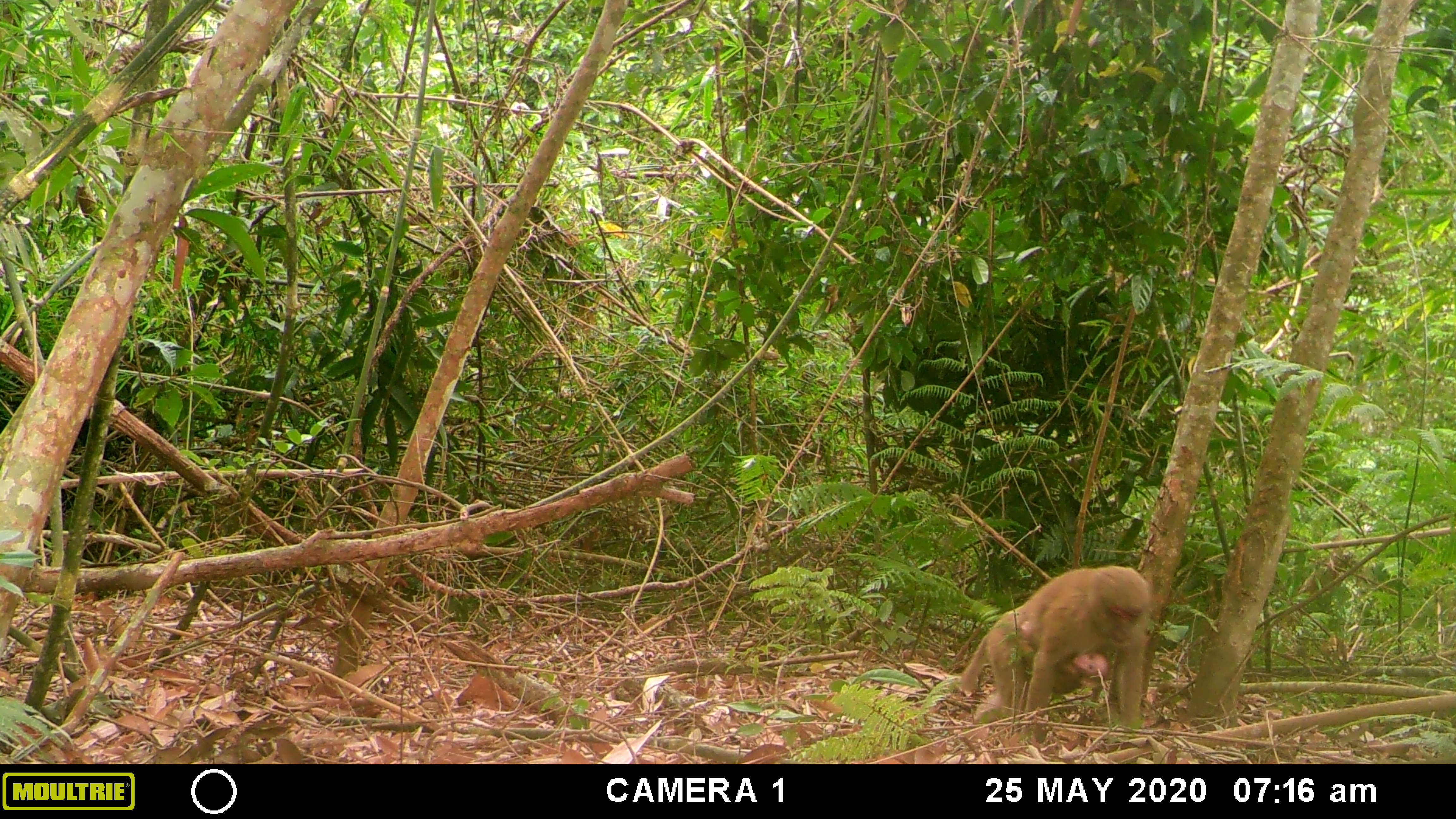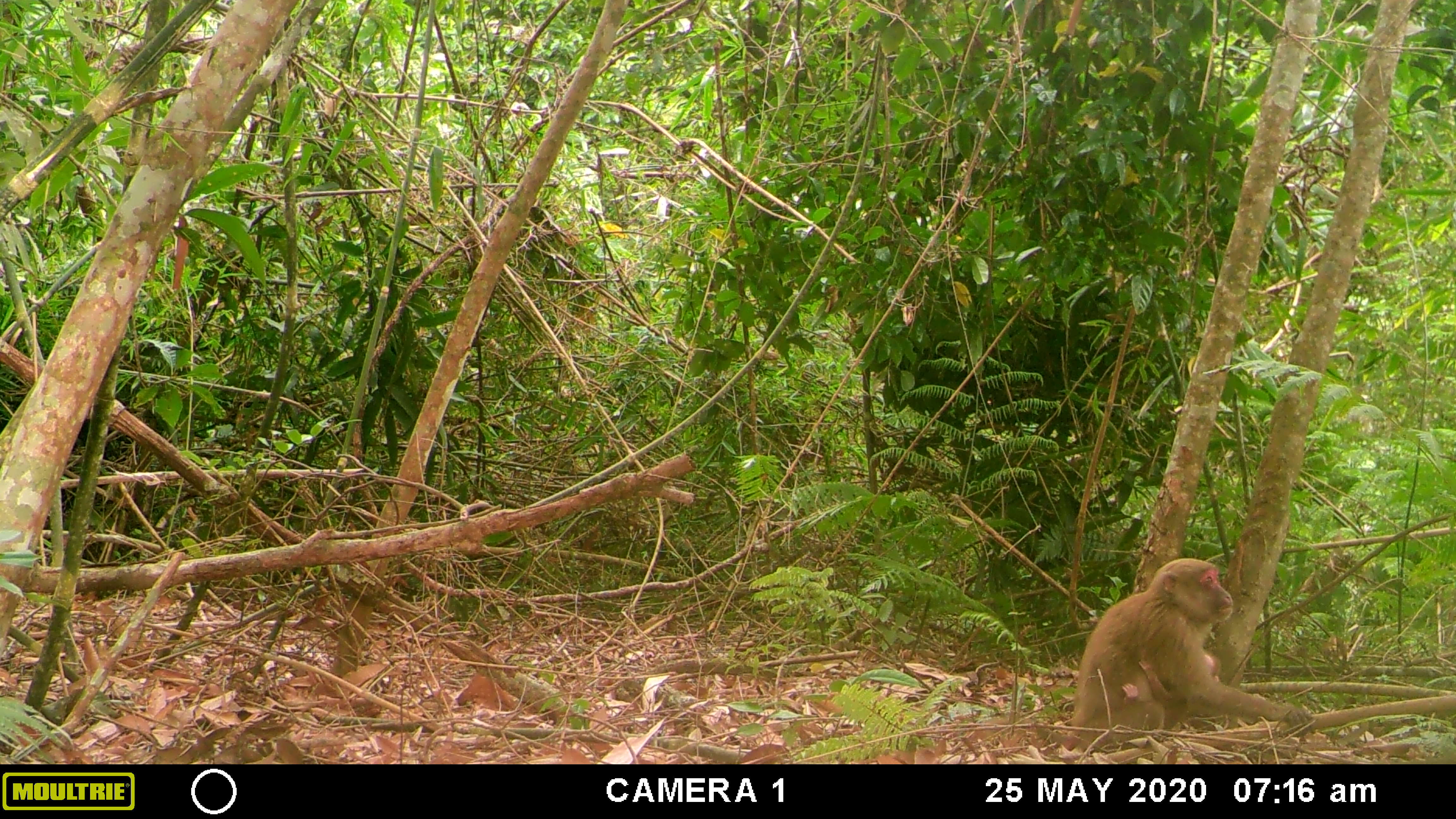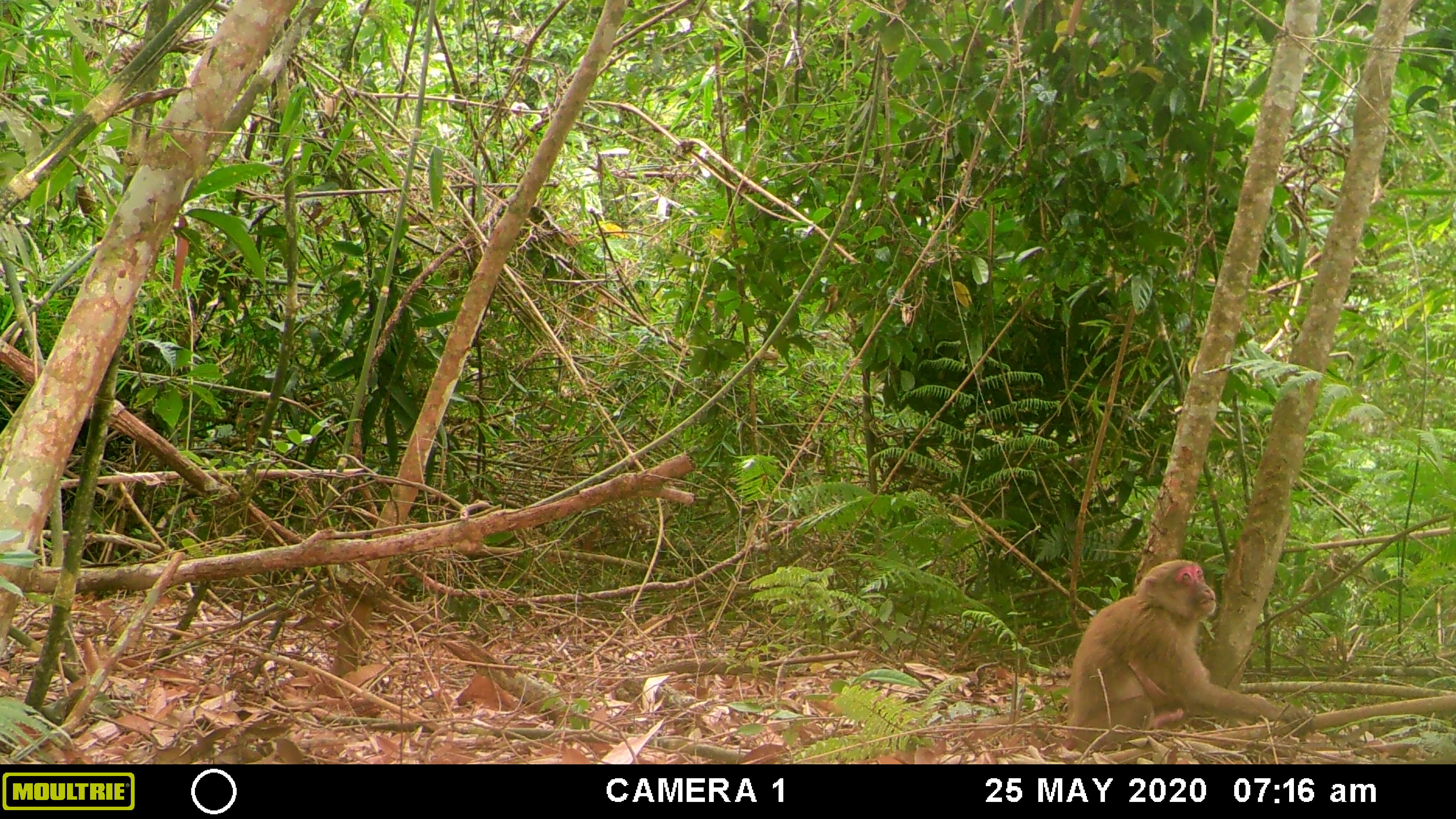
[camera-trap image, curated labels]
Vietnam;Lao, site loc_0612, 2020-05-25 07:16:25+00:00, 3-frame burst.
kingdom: Animalia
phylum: Chordata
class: Mammalia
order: Primates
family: Cercopithecidae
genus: Macaca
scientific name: Macaca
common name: macaques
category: assam or rhesus macaque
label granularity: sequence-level